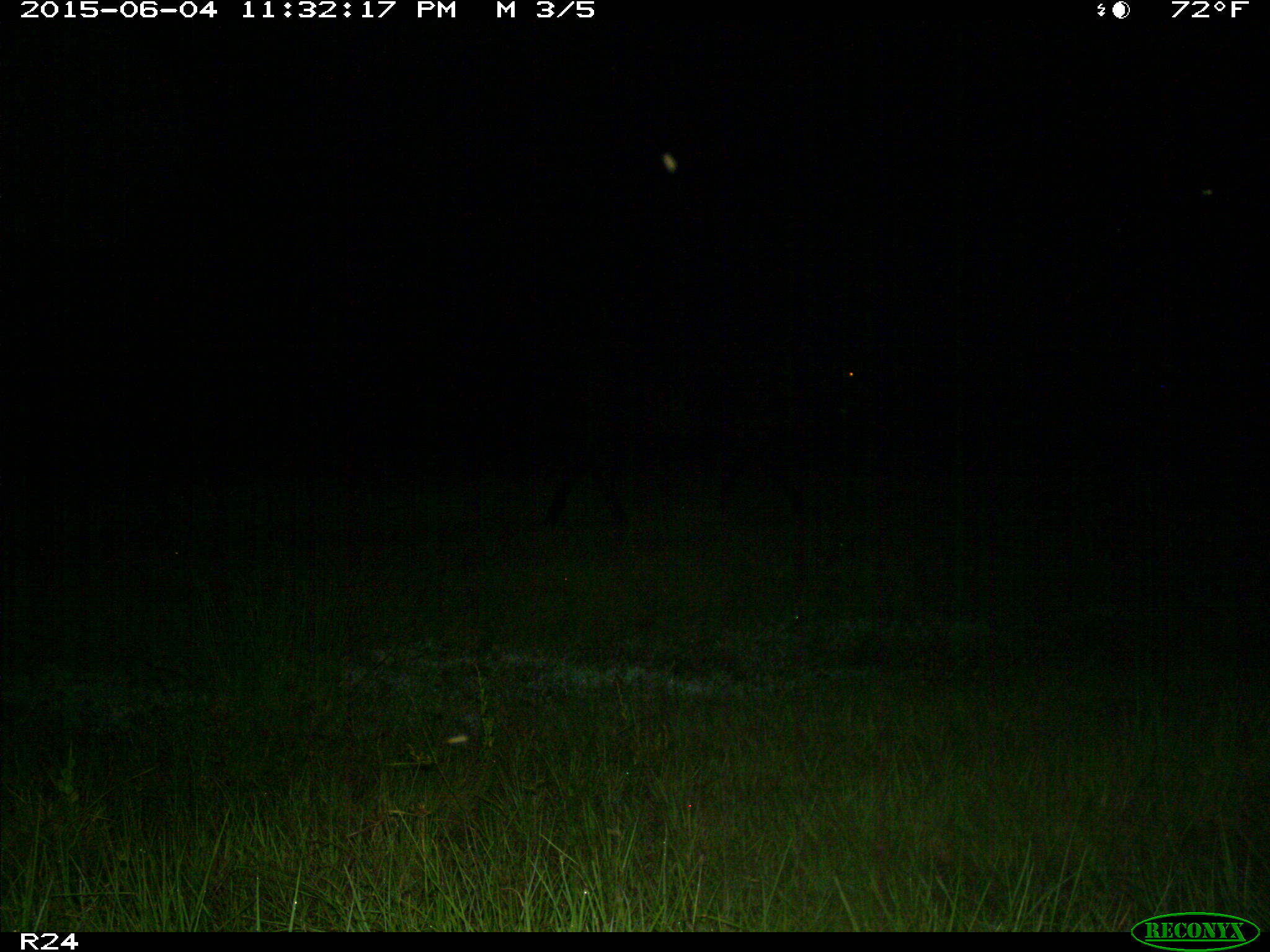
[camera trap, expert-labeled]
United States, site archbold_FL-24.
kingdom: Animalia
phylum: Chordata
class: Mammalia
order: Artiodactyla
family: Bovidae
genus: Bos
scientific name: Bos taurus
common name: domestic cow